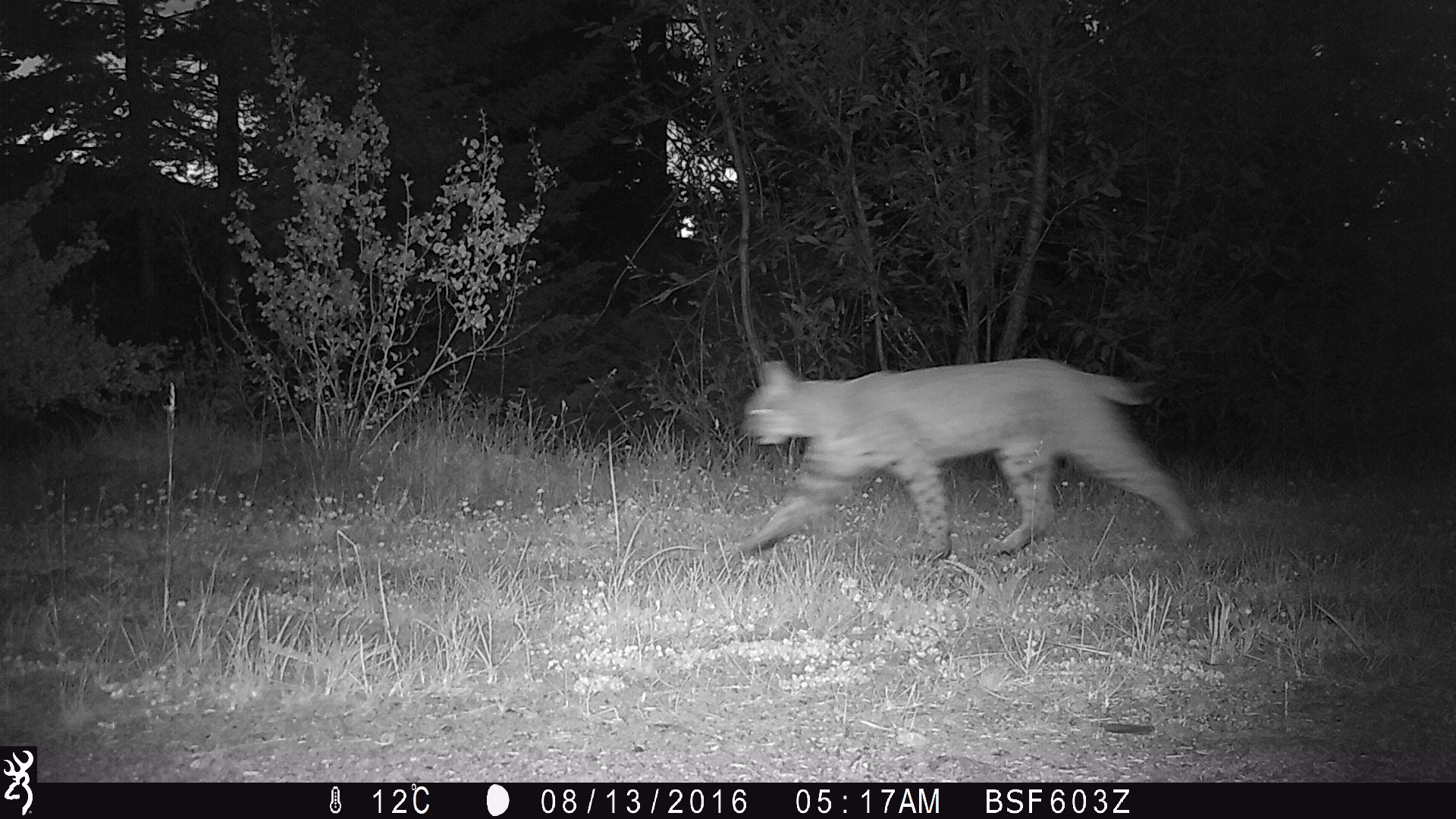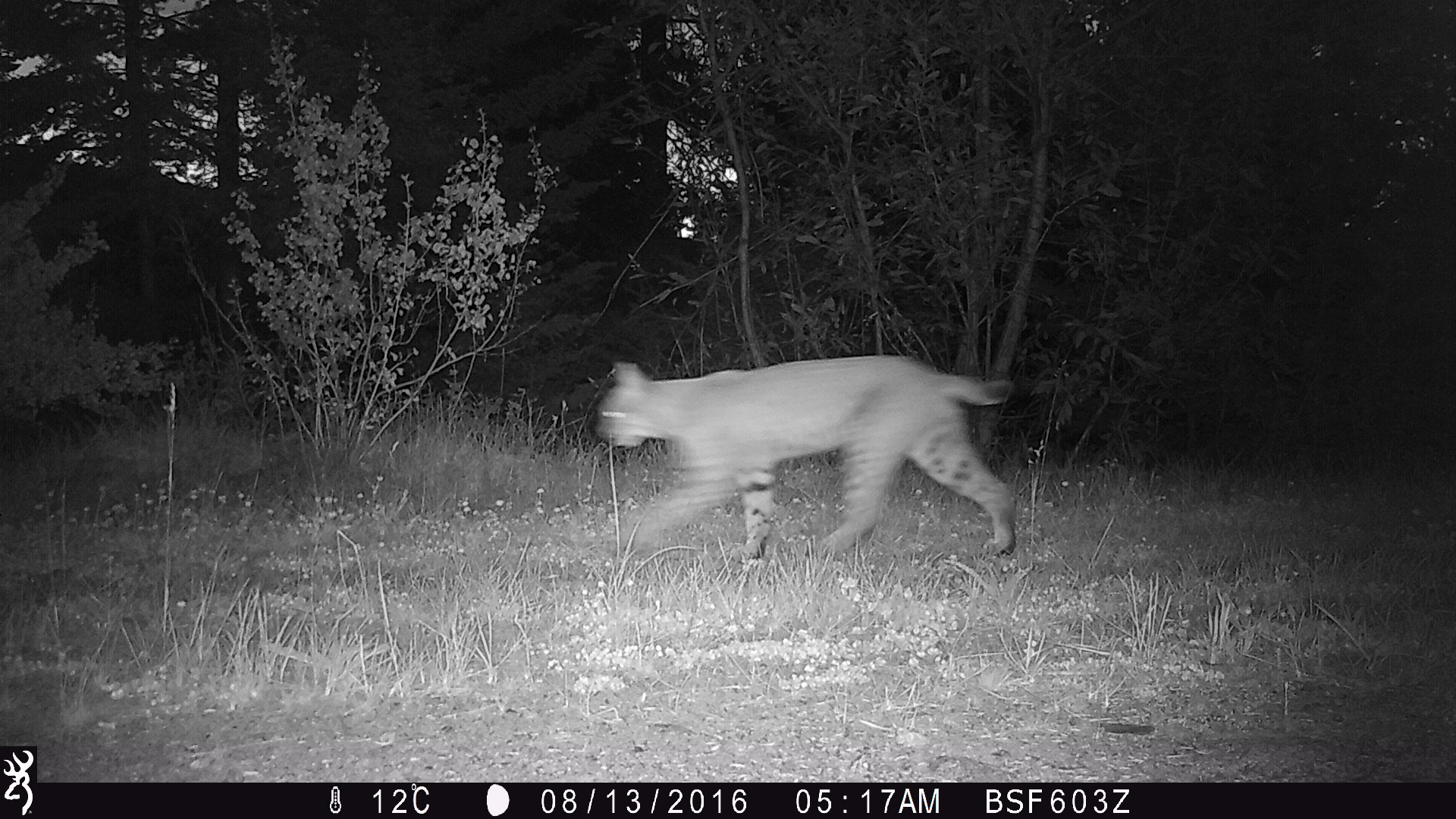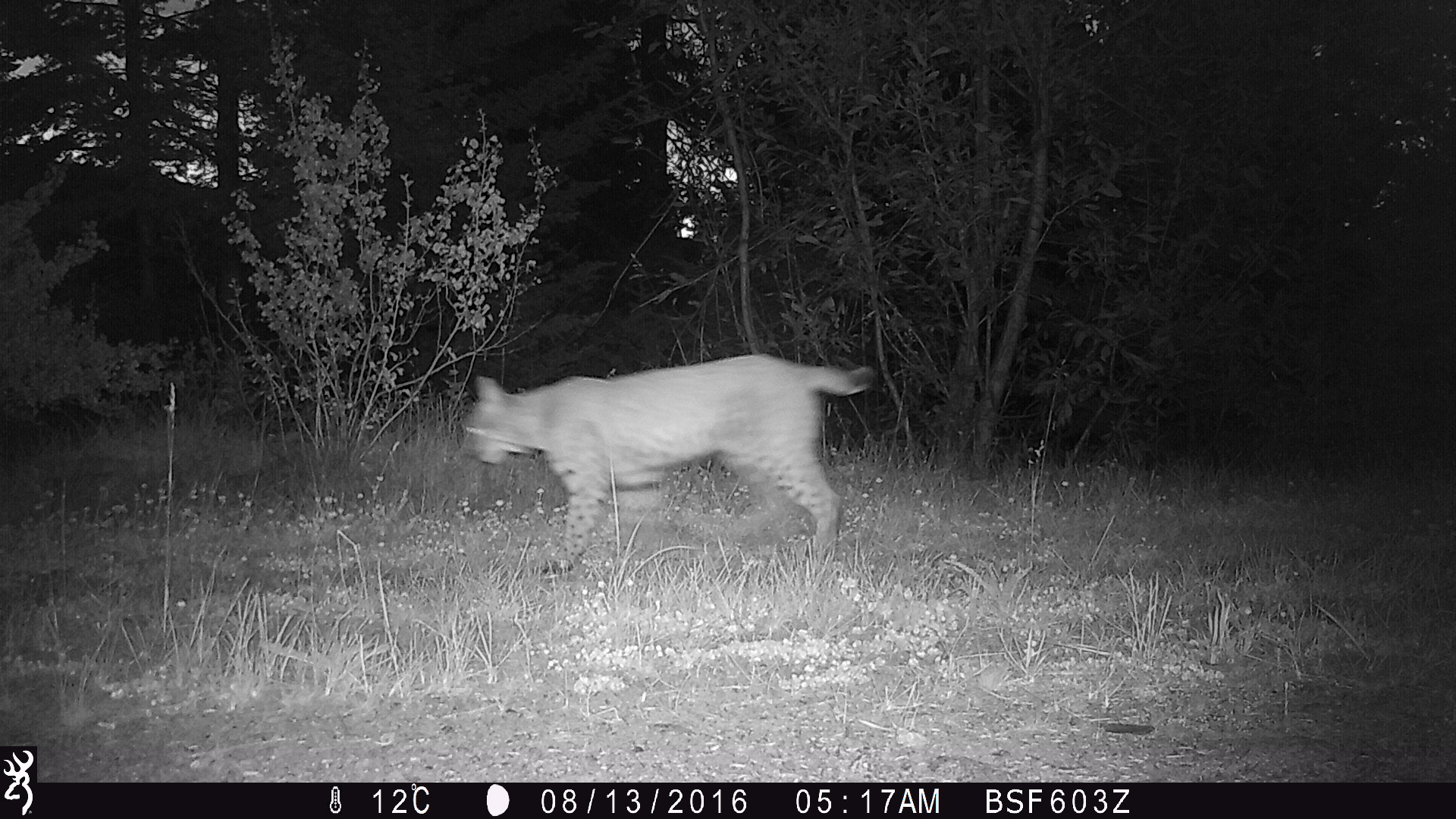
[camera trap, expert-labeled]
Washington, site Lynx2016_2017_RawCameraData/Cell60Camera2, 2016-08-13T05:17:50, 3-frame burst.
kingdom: Animalia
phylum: Chordata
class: Mammalia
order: Carnivora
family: Felidae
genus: Lynx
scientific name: Lynx rufus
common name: bobcat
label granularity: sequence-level